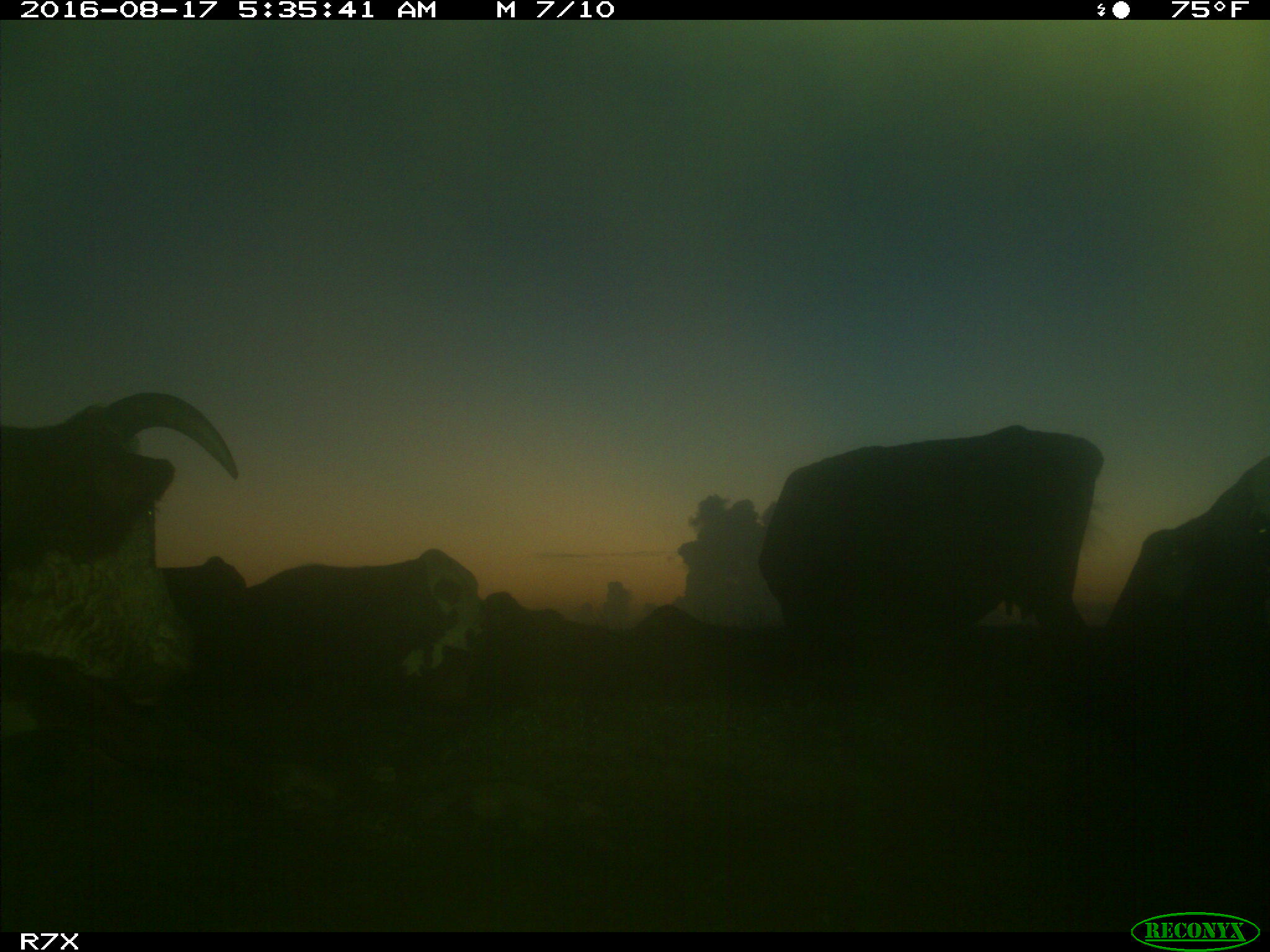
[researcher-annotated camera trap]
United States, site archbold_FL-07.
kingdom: Animalia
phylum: Chordata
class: Mammalia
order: Artiodactyla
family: Bovidae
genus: Bos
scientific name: Bos taurus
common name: domestic cow